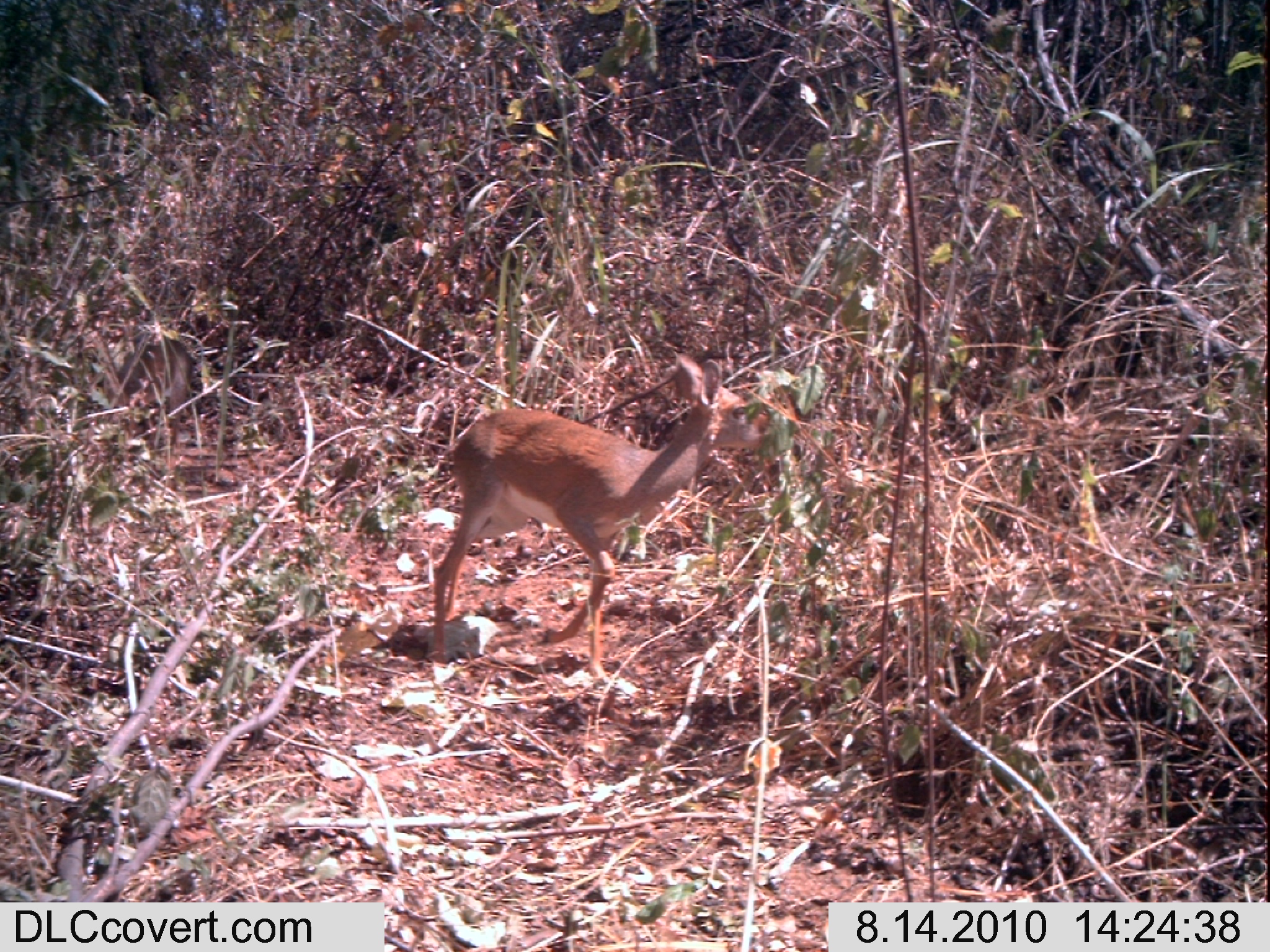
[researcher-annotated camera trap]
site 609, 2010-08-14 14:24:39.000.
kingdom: Animalia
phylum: Chordata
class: Mammalia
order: Artiodactyla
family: Bovidae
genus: Madoqua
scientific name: Madoqua guentheri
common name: günther's dik-dik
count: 1